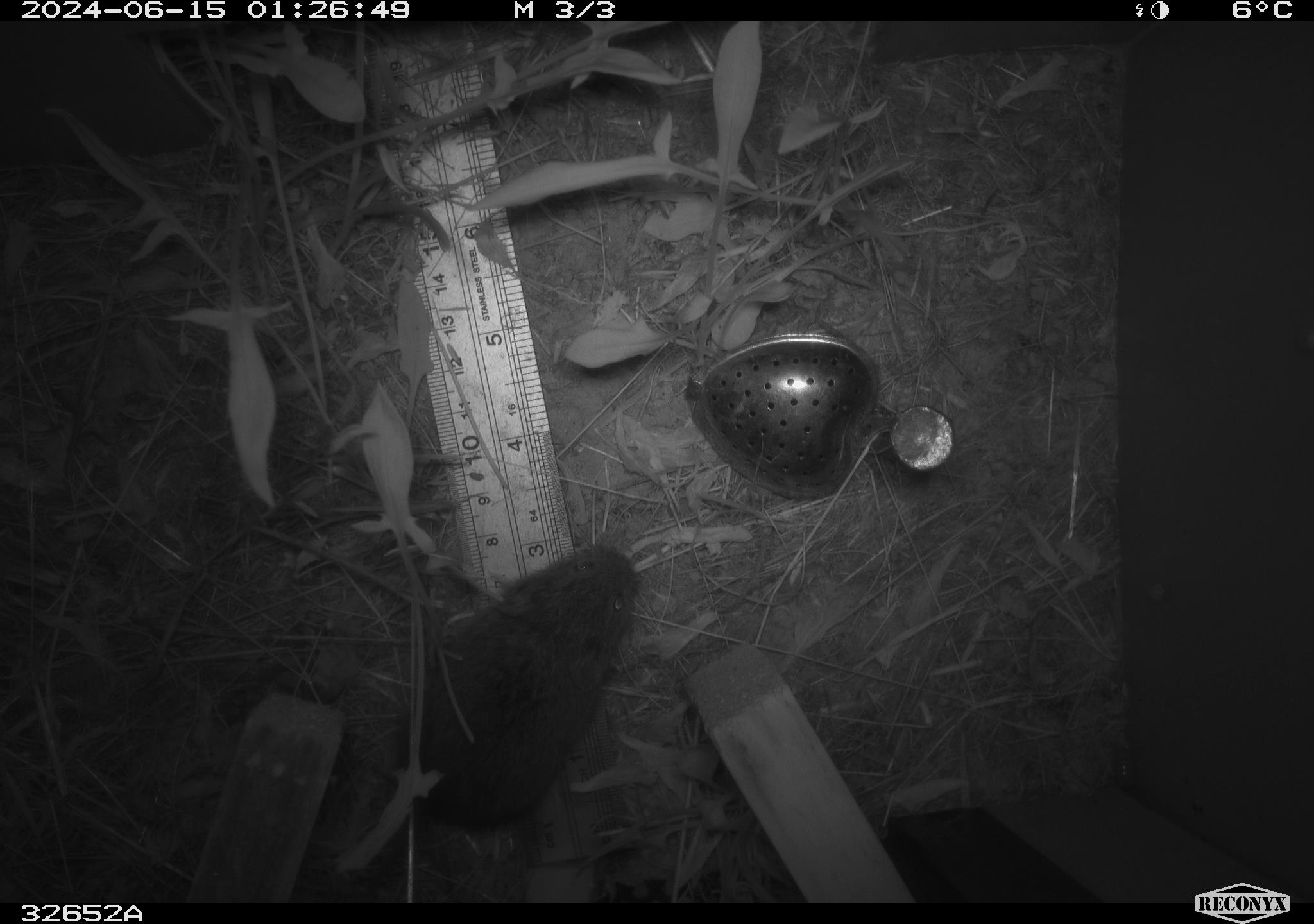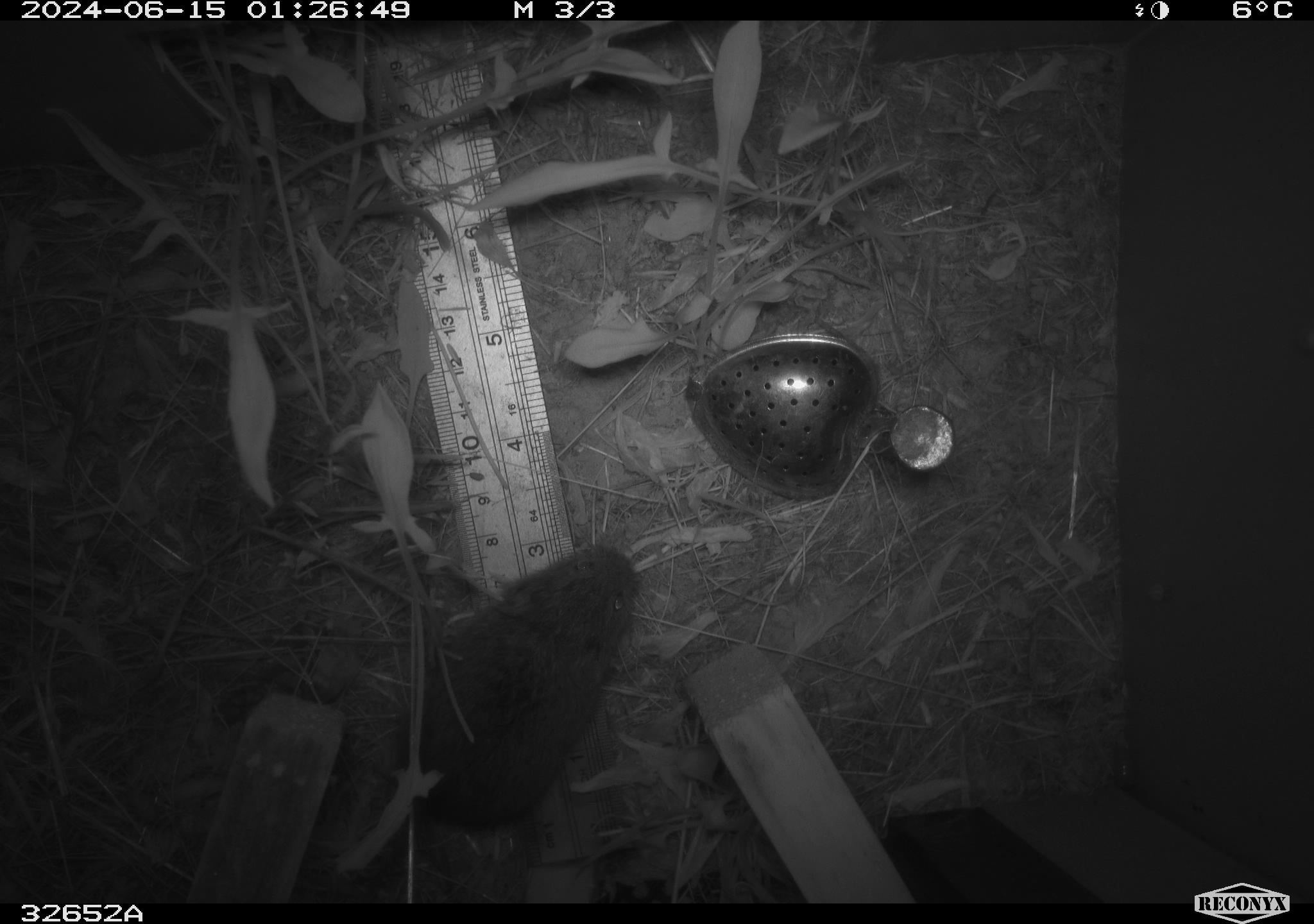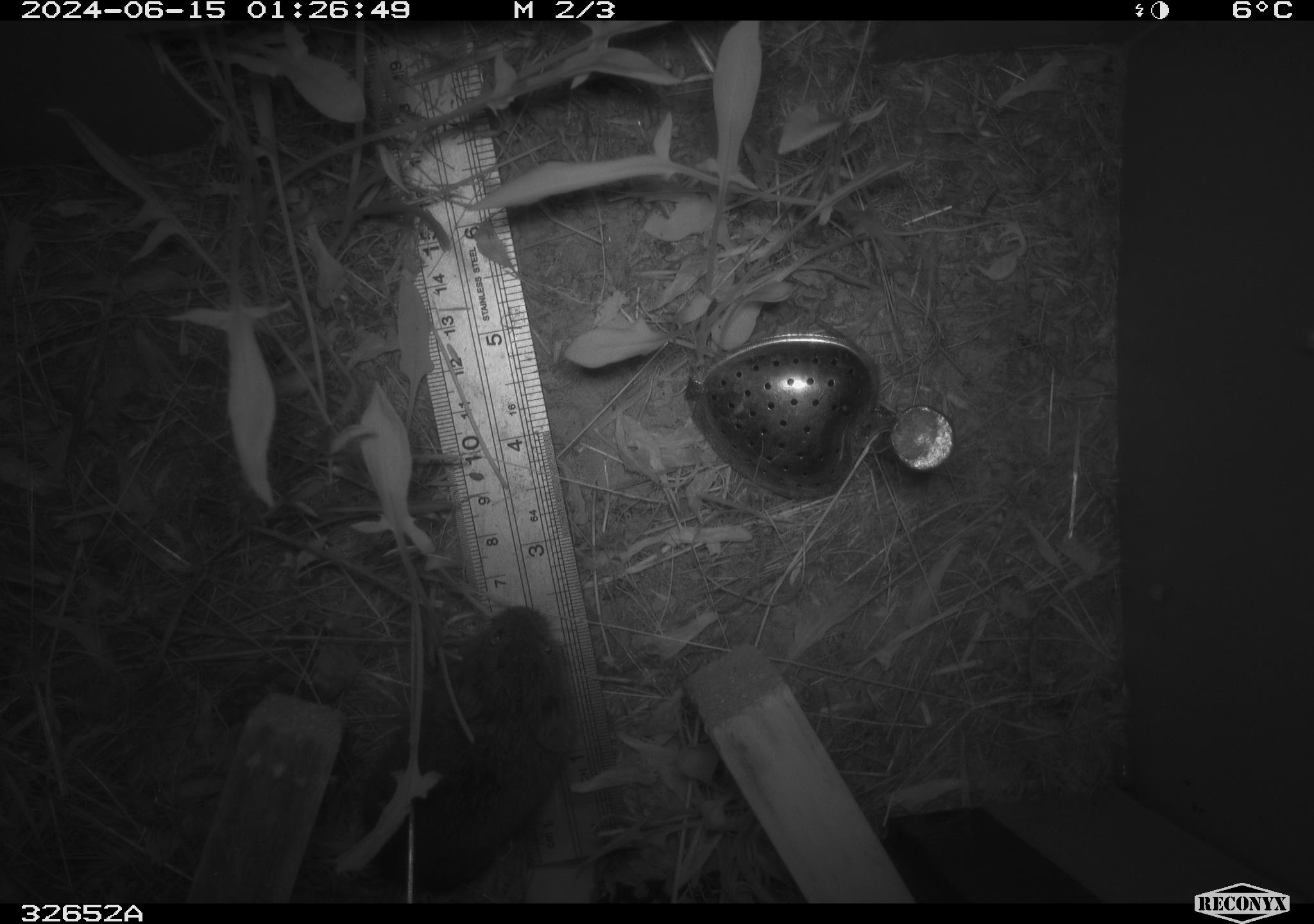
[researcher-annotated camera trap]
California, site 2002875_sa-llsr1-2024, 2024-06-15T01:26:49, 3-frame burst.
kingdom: Animalia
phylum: Chordata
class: Mammalia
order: Rodentia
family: Cricetidae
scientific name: Arvicolinae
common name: voles, lemmings, and muskrats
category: arvicolinae subfamily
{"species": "arvicolinae subfamily (voles, lemmings, and muskrats) (Arvicolinae)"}